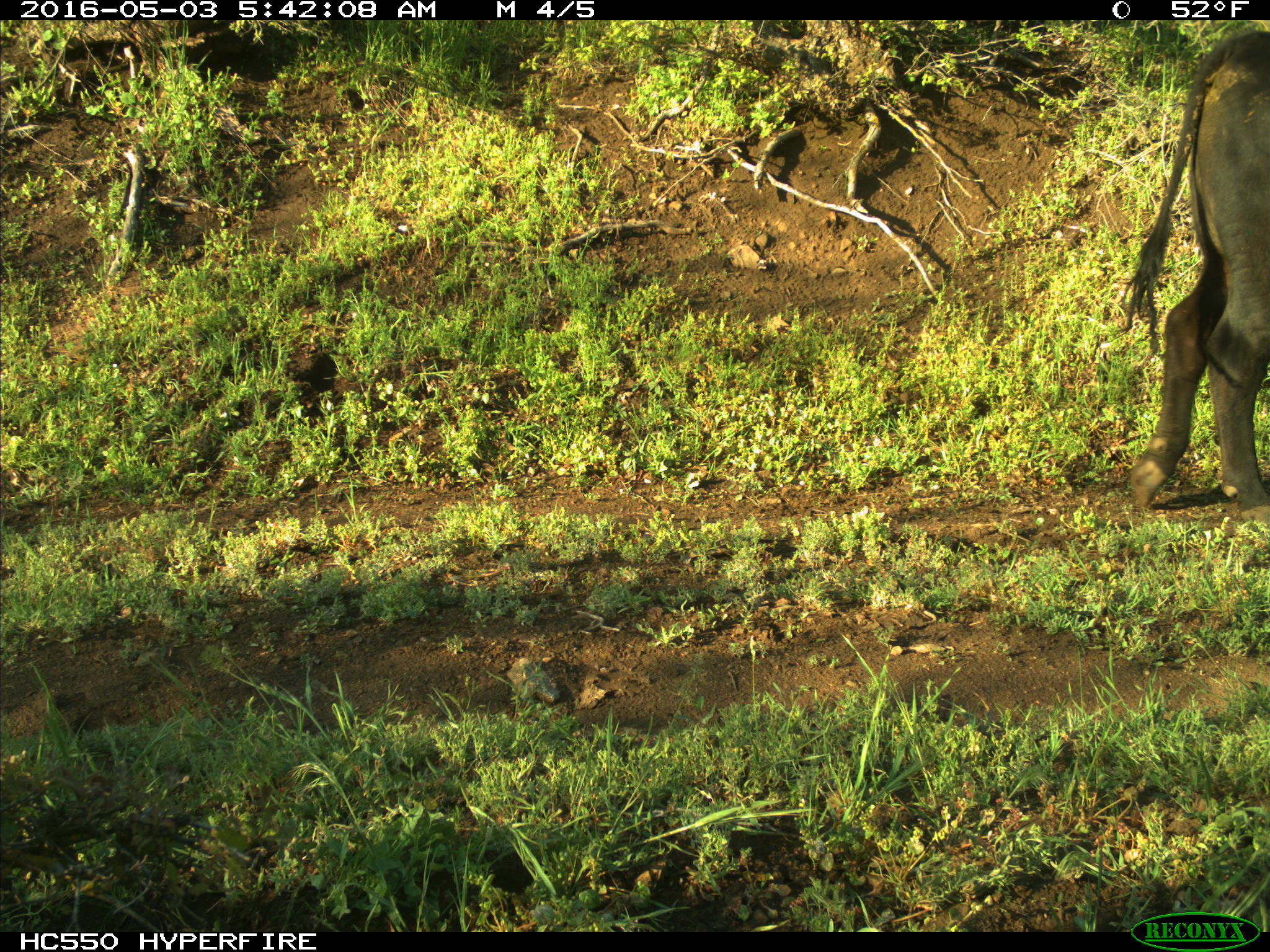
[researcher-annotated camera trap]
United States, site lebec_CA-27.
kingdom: Animalia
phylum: Chordata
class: Mammalia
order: Artiodactyla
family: Bovidae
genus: Bos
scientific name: Bos taurus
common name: domestic cow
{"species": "Bos taurus (domestic cow)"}